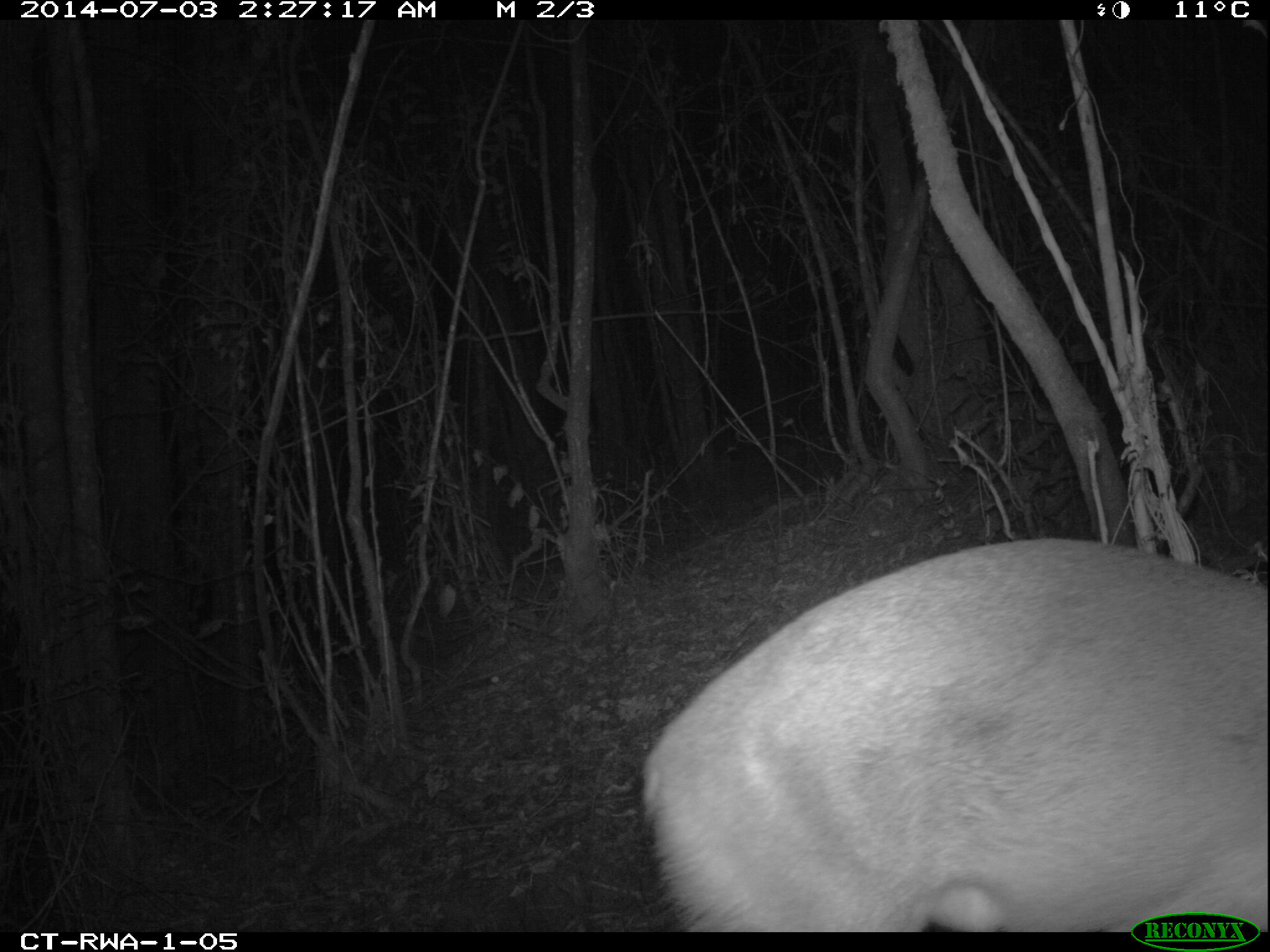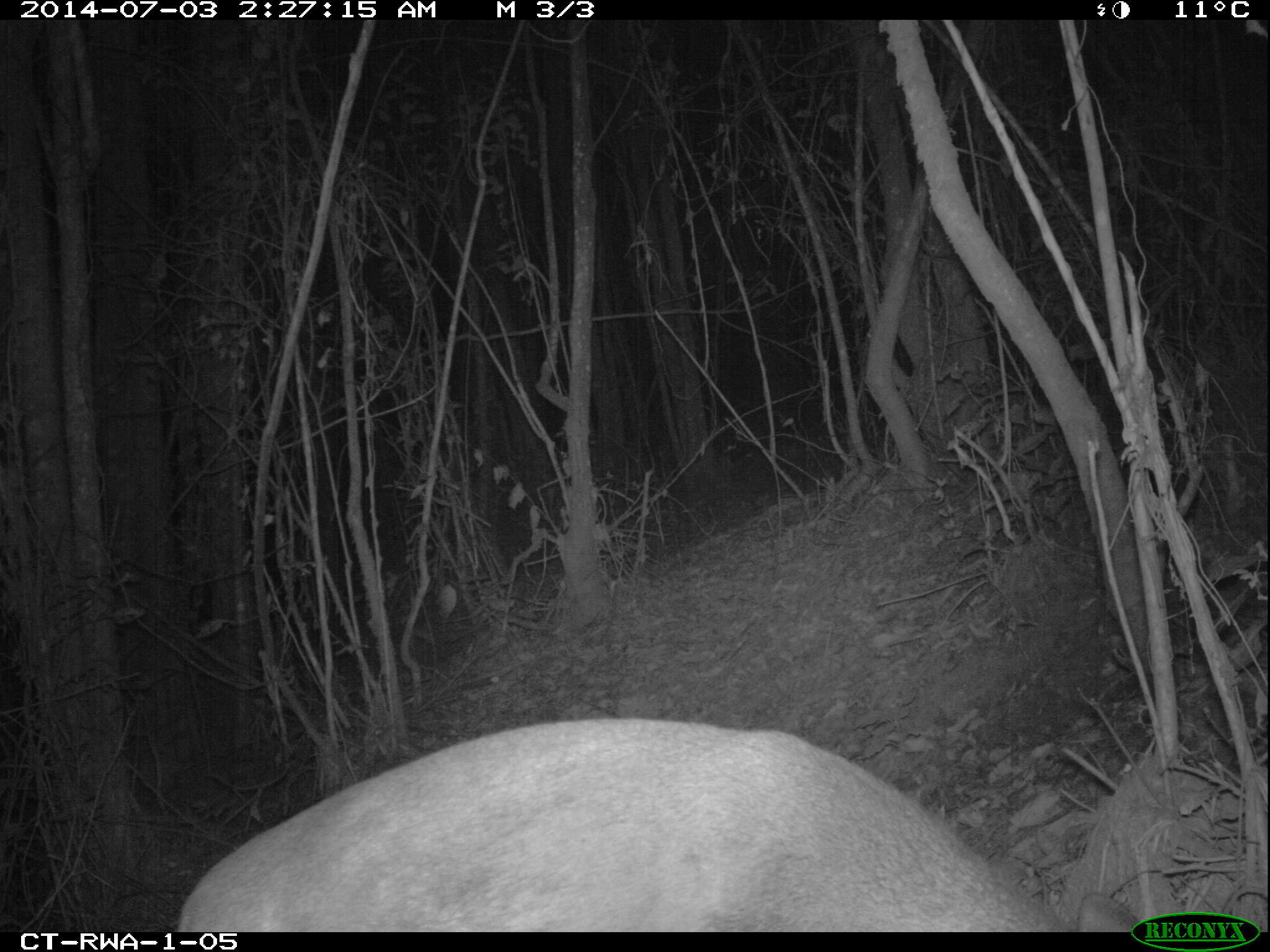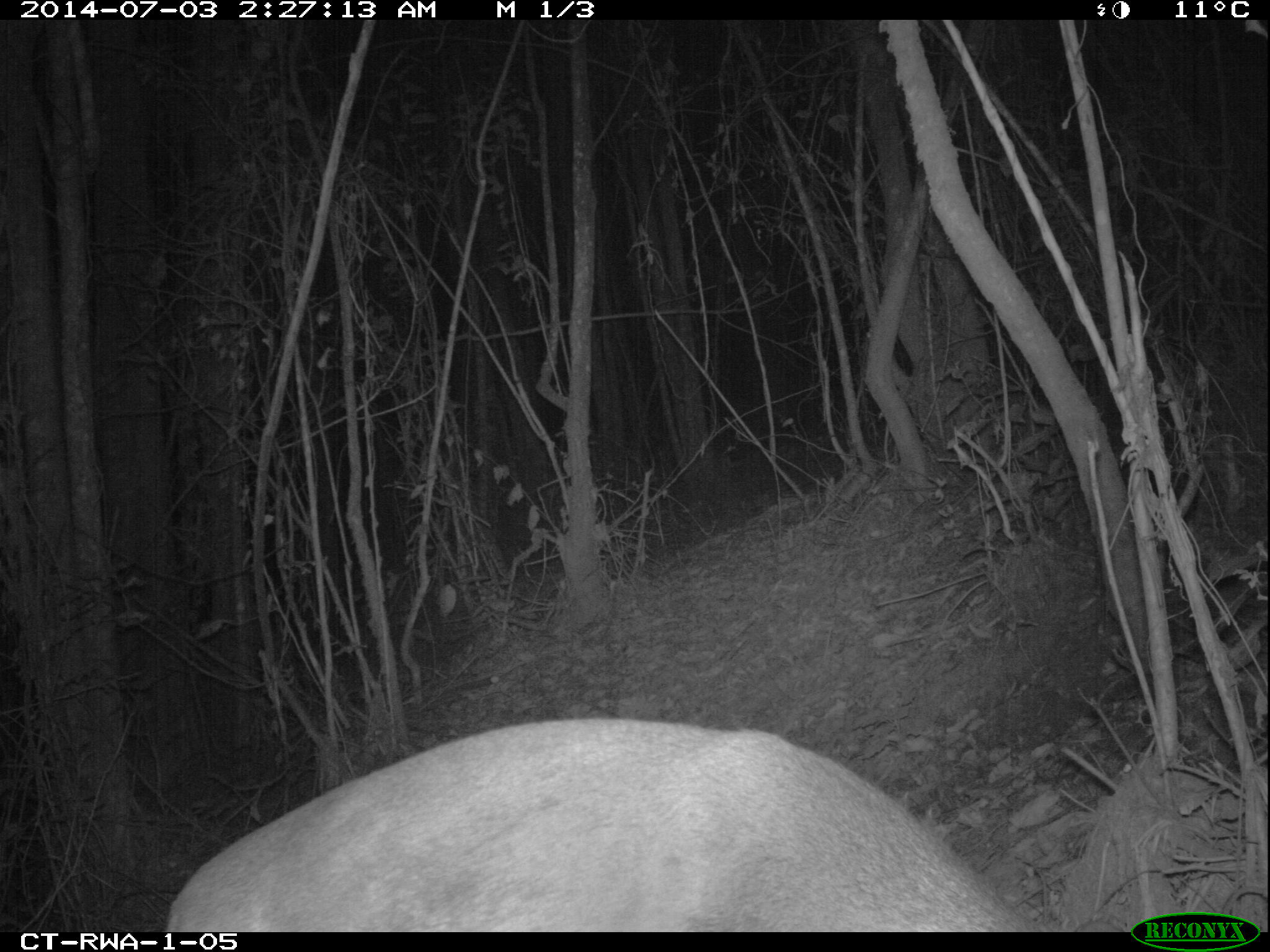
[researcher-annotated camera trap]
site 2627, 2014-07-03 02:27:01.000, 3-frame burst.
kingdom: Animalia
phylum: Chordata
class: Mammalia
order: Artiodactyla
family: Bovidae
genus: Cephalophus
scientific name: Cephalophus nigrifrons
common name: black-fronted duiker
Cephalophus nigrifrons (black-fronted duiker), count 1.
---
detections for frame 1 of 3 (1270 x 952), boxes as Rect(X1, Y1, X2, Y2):
cephalophus nigrifrons: Rect(635, 535, 1265, 929)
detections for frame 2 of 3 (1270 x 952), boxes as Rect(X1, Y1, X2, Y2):
cephalophus nigrifrons: Rect(175, 716, 1140, 929)